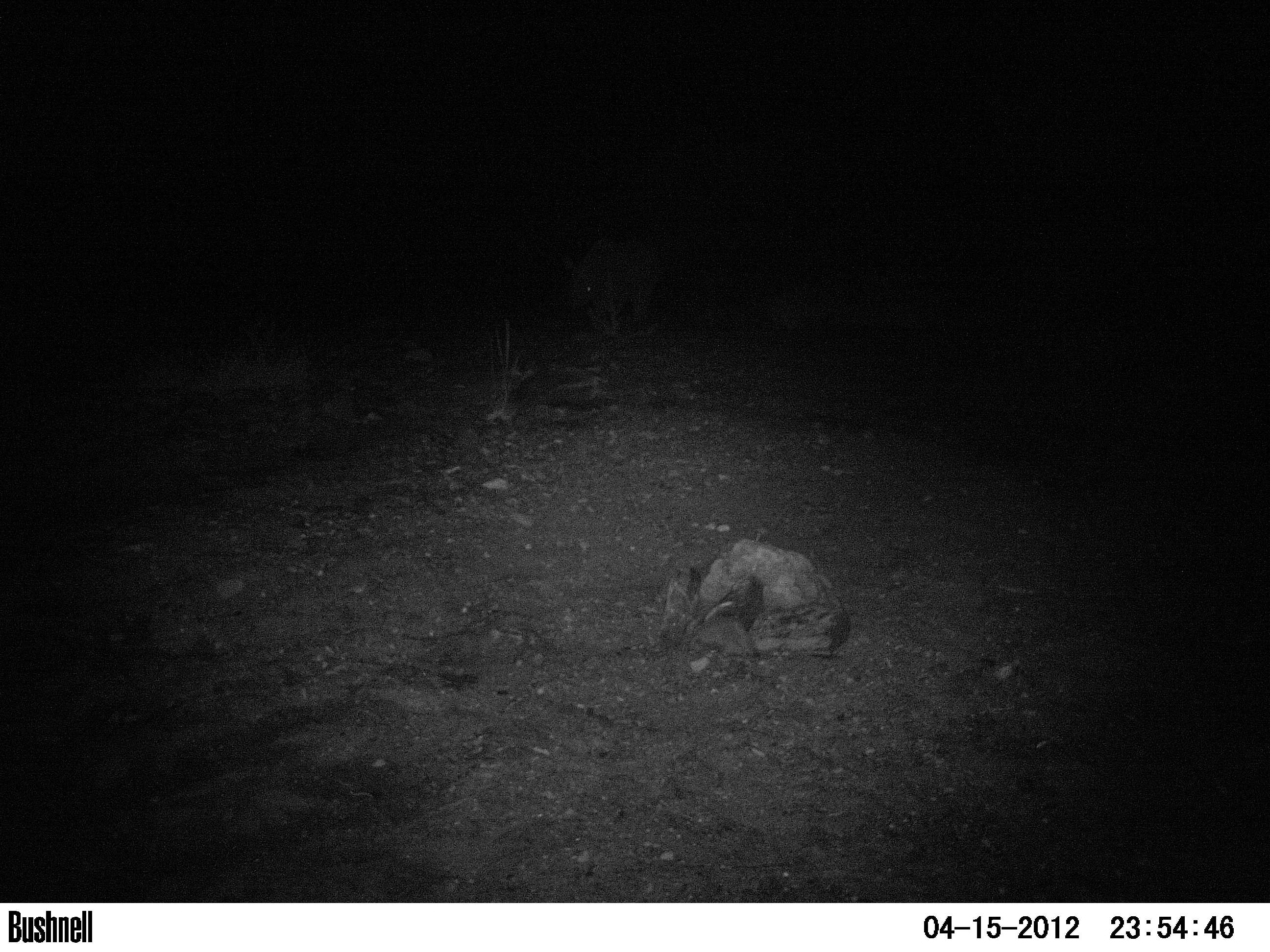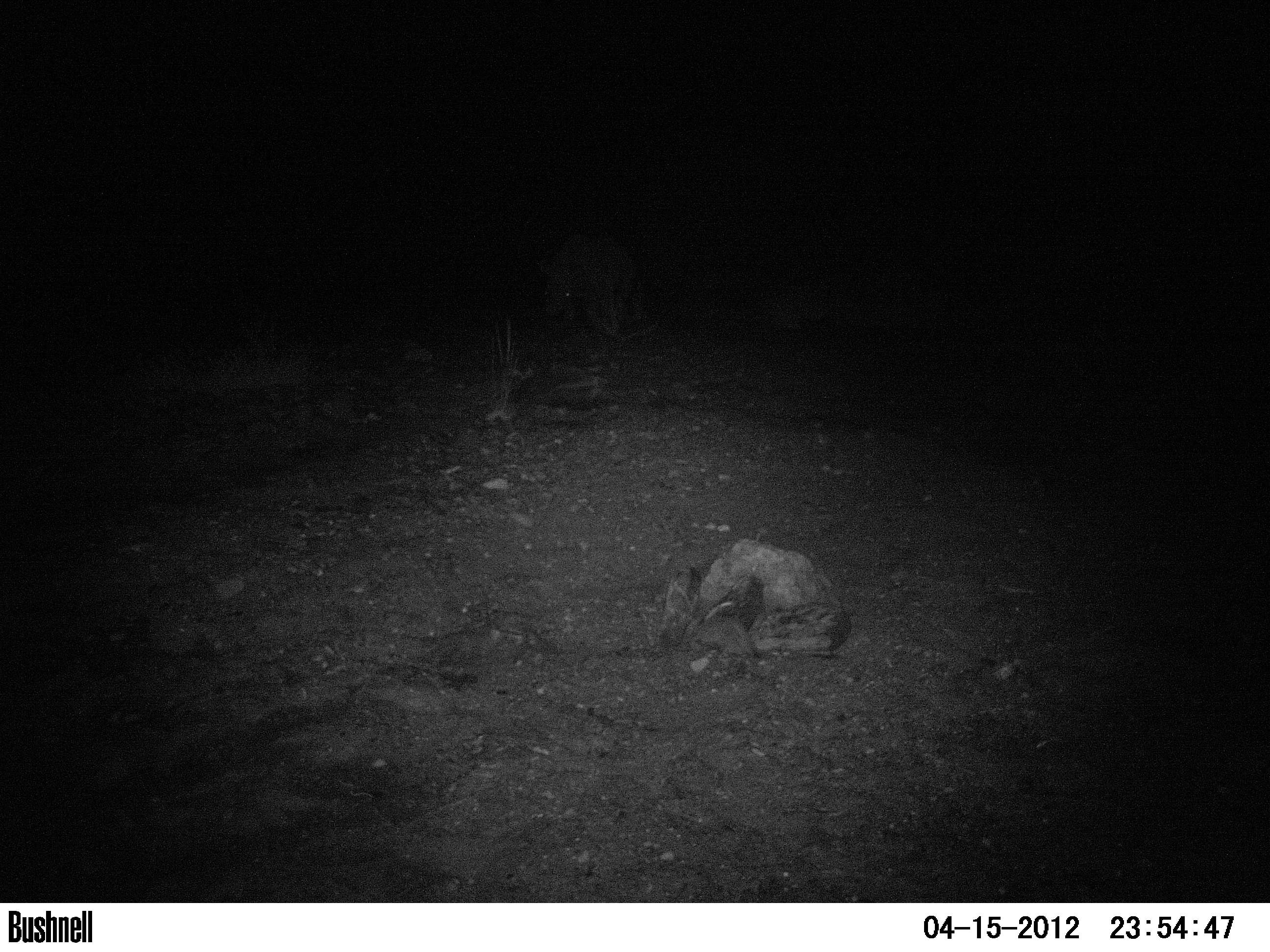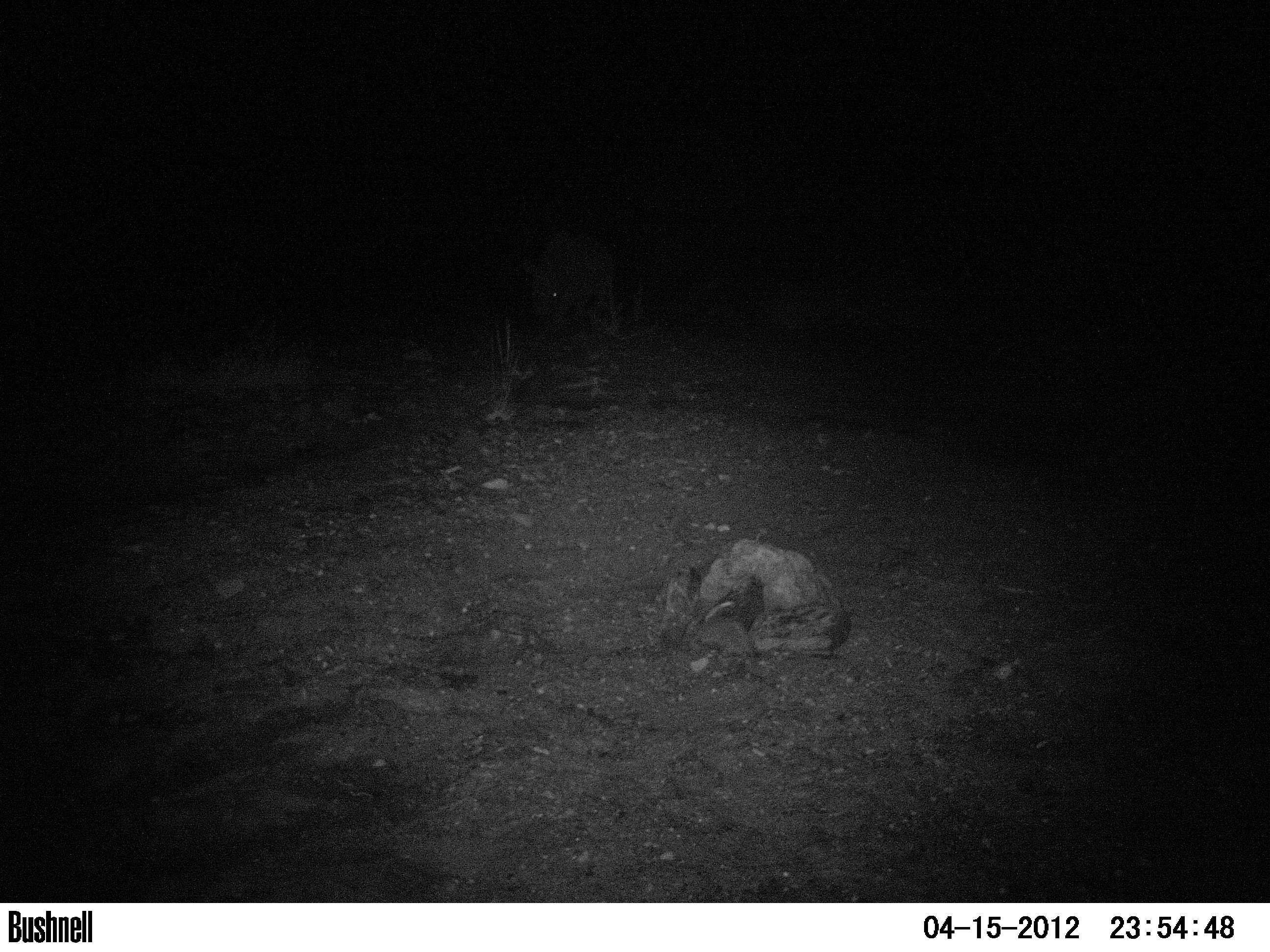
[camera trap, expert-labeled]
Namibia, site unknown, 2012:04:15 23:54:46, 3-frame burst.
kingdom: Animalia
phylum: Chordata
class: Mammalia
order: Perissodactyla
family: Rhinocerotidae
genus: Diceros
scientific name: Diceros bicornis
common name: black rhinoceros